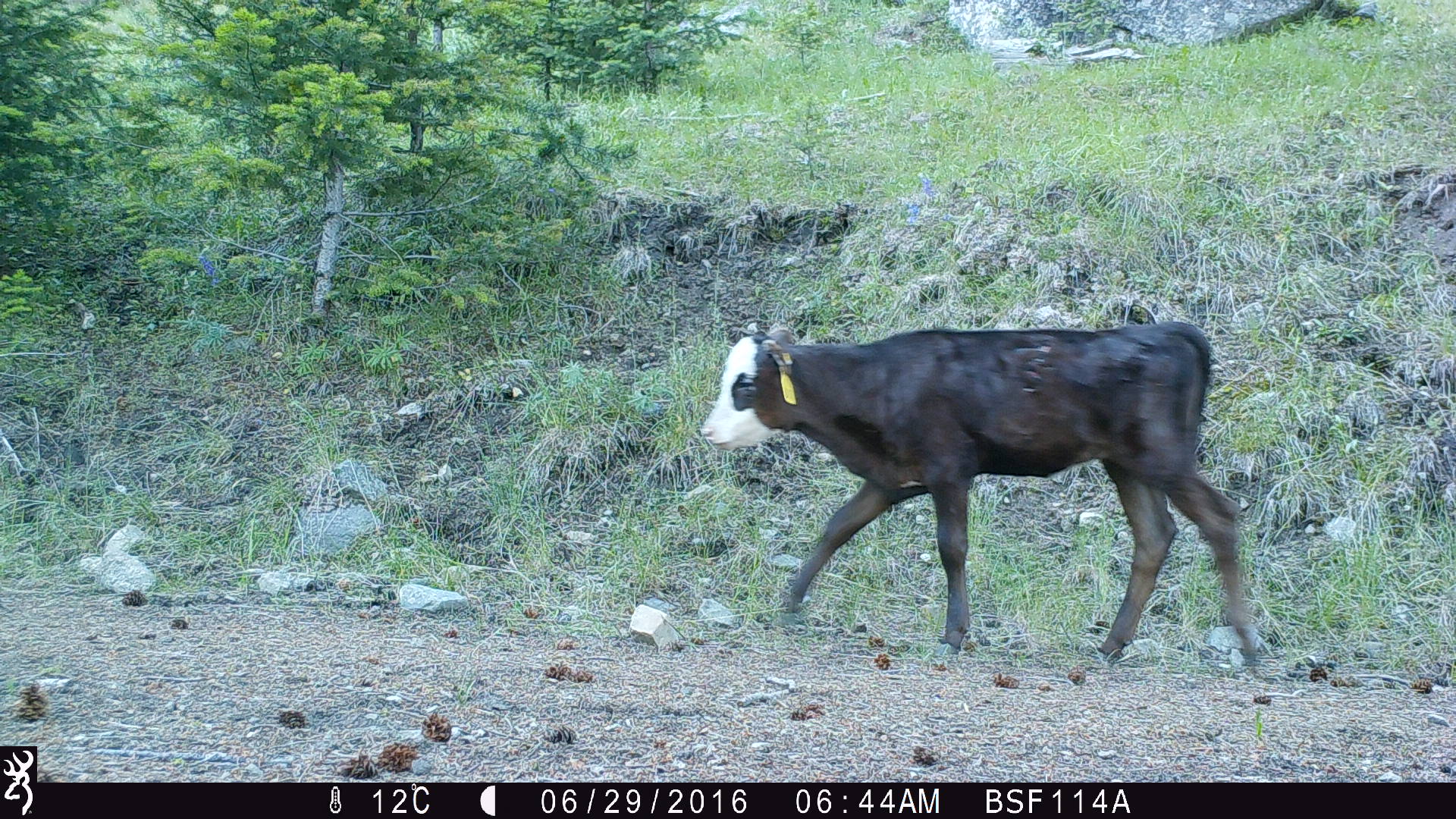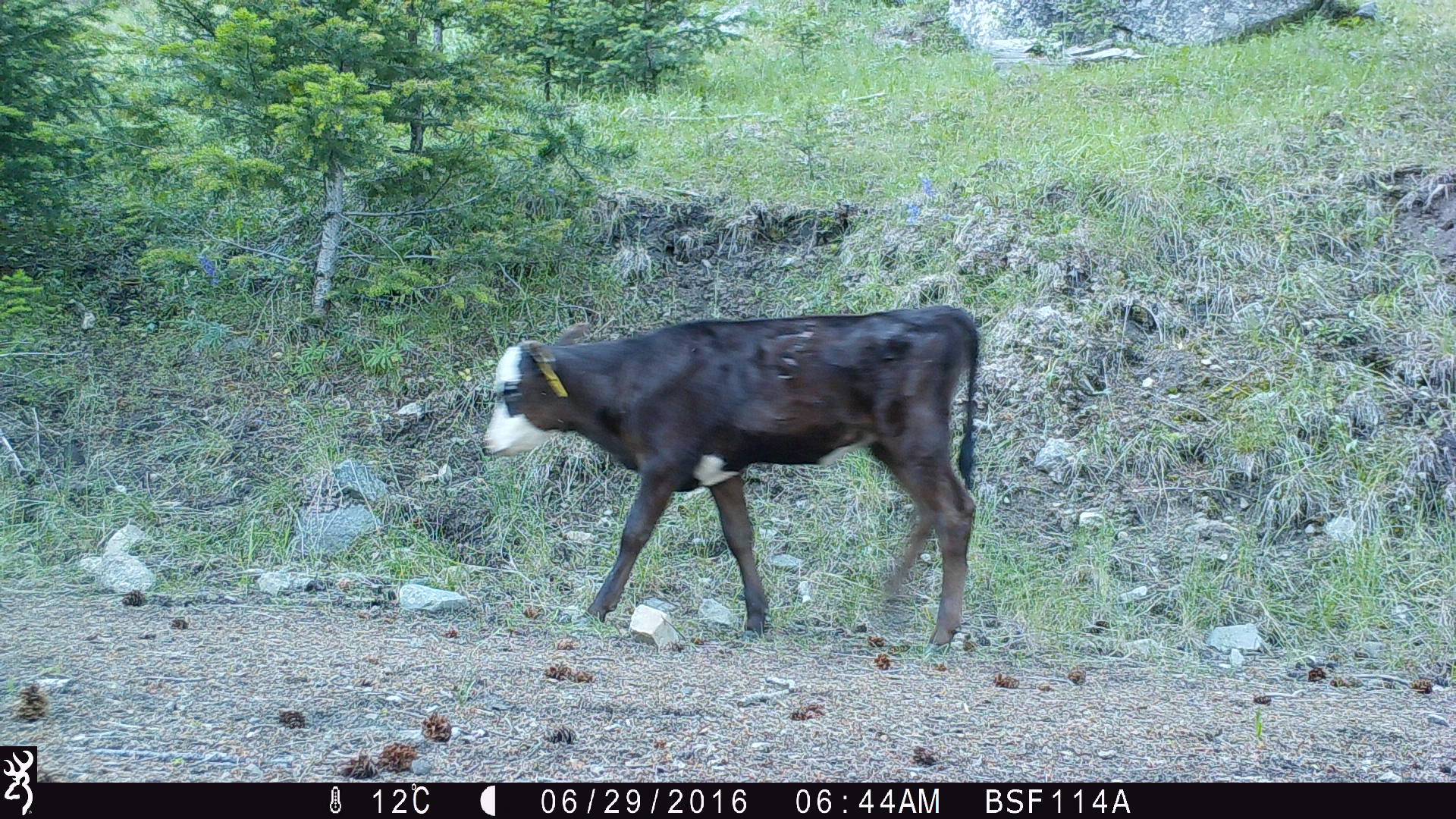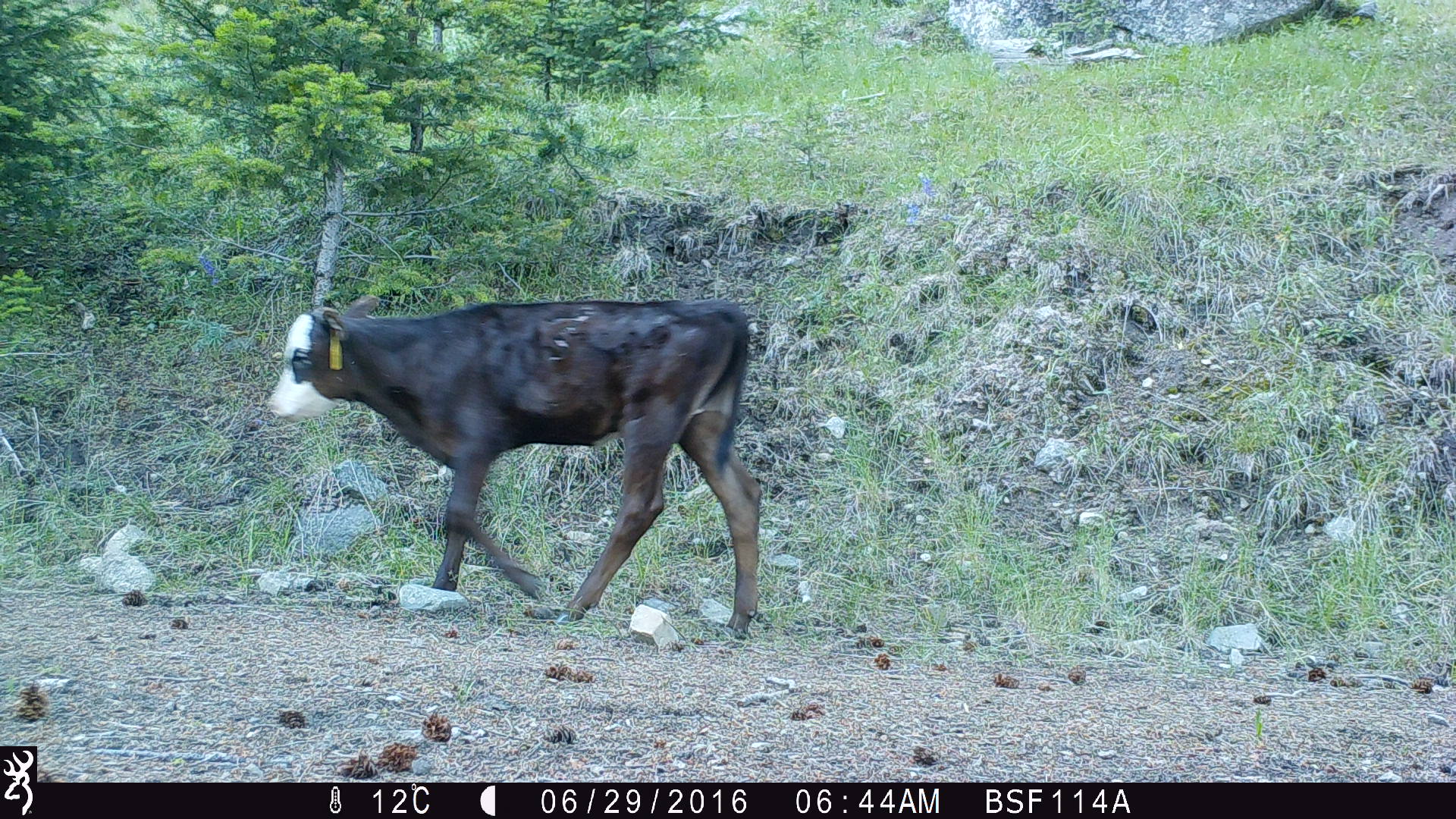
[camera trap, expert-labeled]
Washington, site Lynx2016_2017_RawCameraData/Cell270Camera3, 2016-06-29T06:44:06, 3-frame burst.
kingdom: Animalia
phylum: Chordata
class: Mammalia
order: Artiodactyla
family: Bovidae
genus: Bos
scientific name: Bos taurus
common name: domestic cattle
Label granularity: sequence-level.